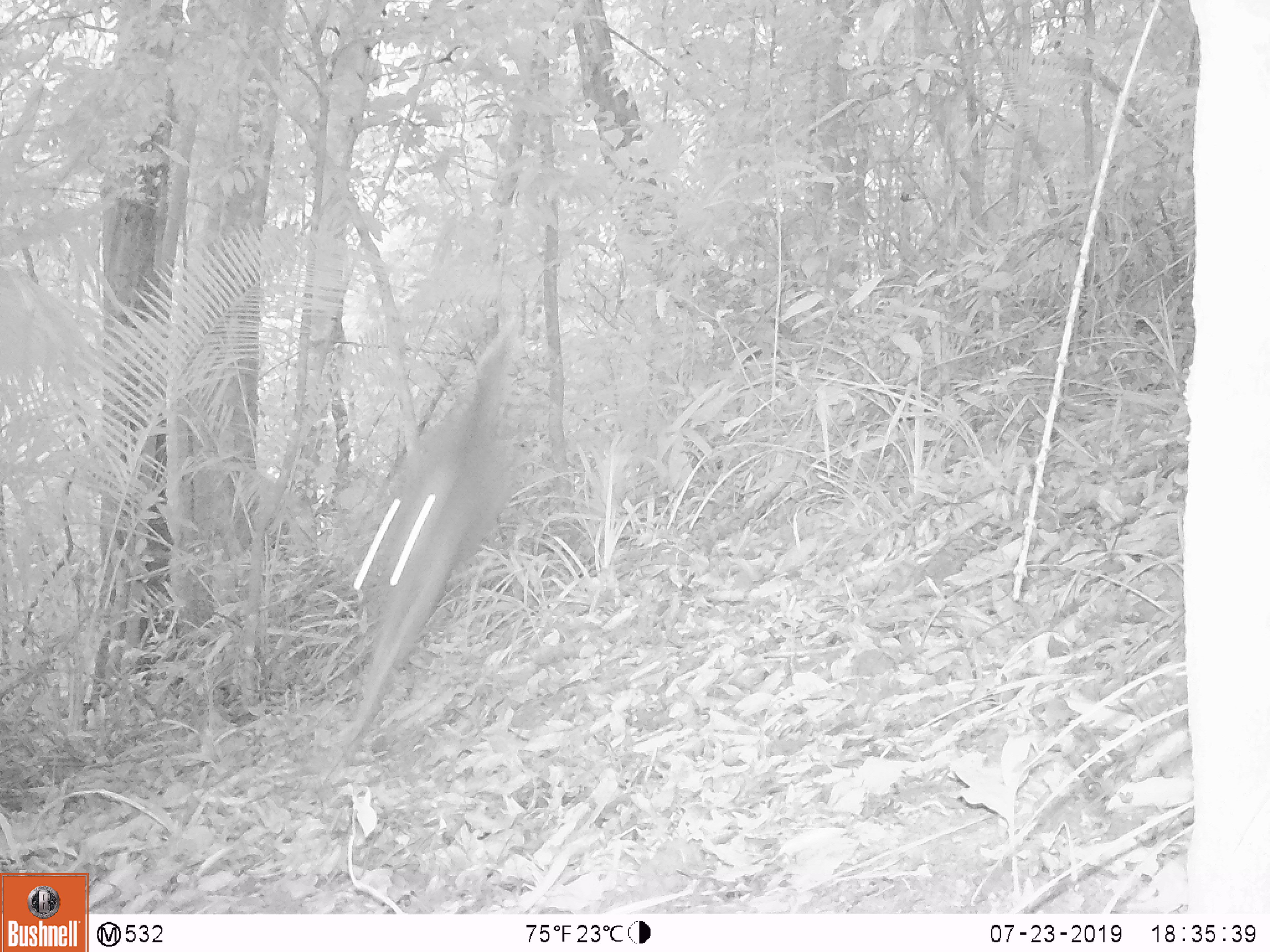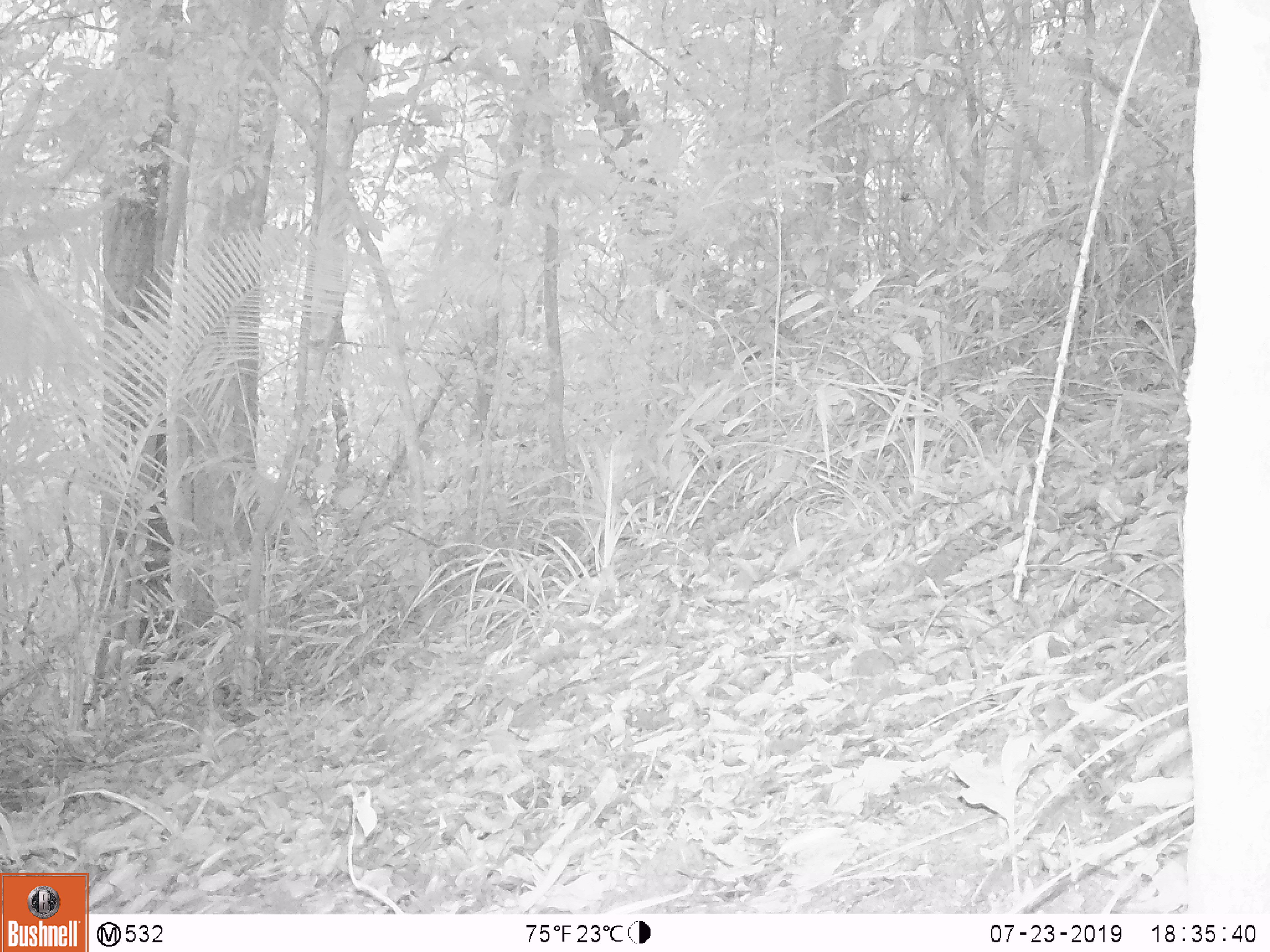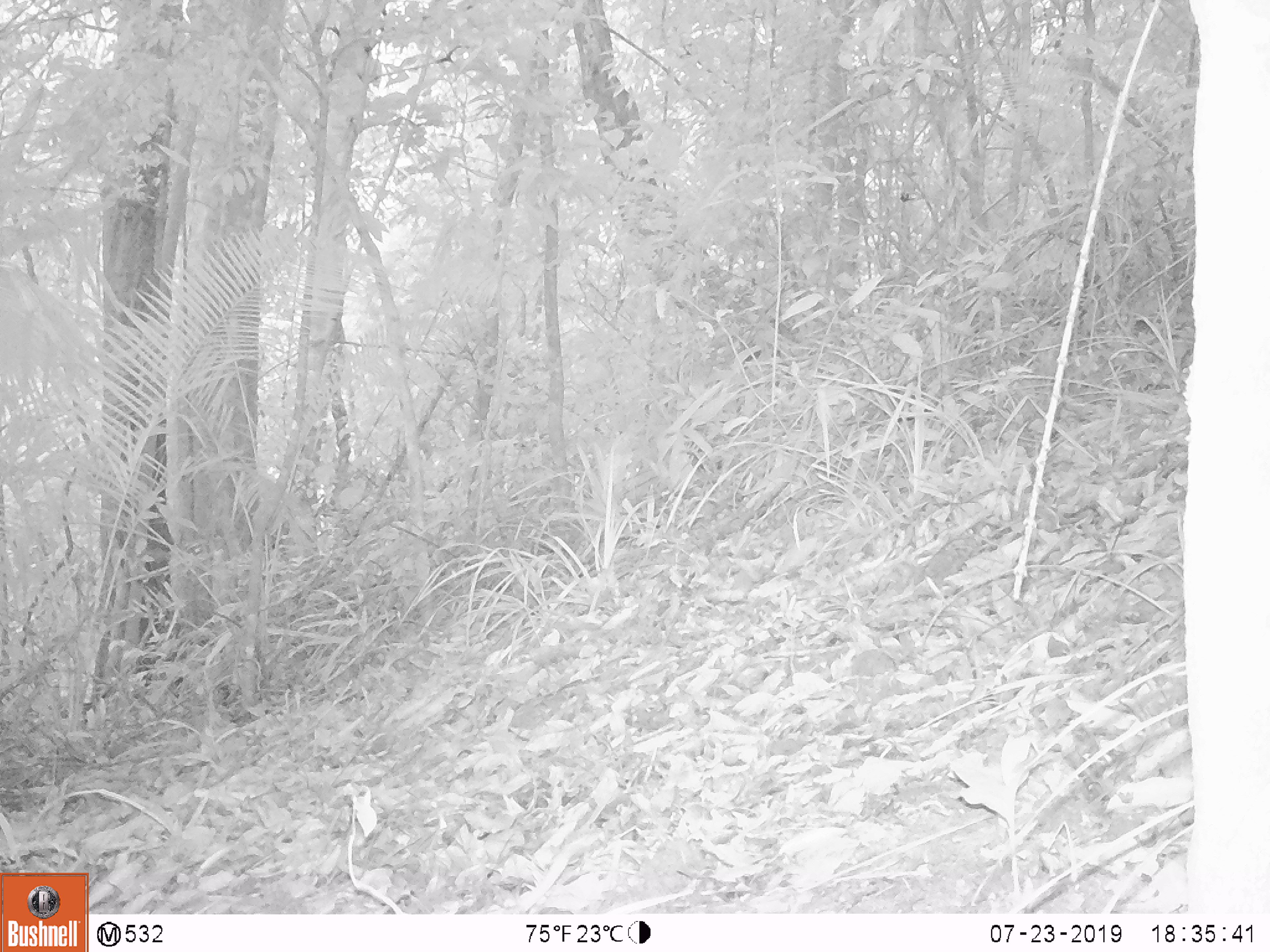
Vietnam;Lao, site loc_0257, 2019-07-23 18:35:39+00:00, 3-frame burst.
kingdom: Animalia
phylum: Chordata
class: Mammalia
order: Artiodactyla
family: Cervidae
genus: Muntiacus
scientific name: Muntiacus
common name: muntjacs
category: unidentified muntjac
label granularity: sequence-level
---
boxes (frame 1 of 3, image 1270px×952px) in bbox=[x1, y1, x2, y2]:
unidentified muntjac: bbox=[305, 308, 520, 802]